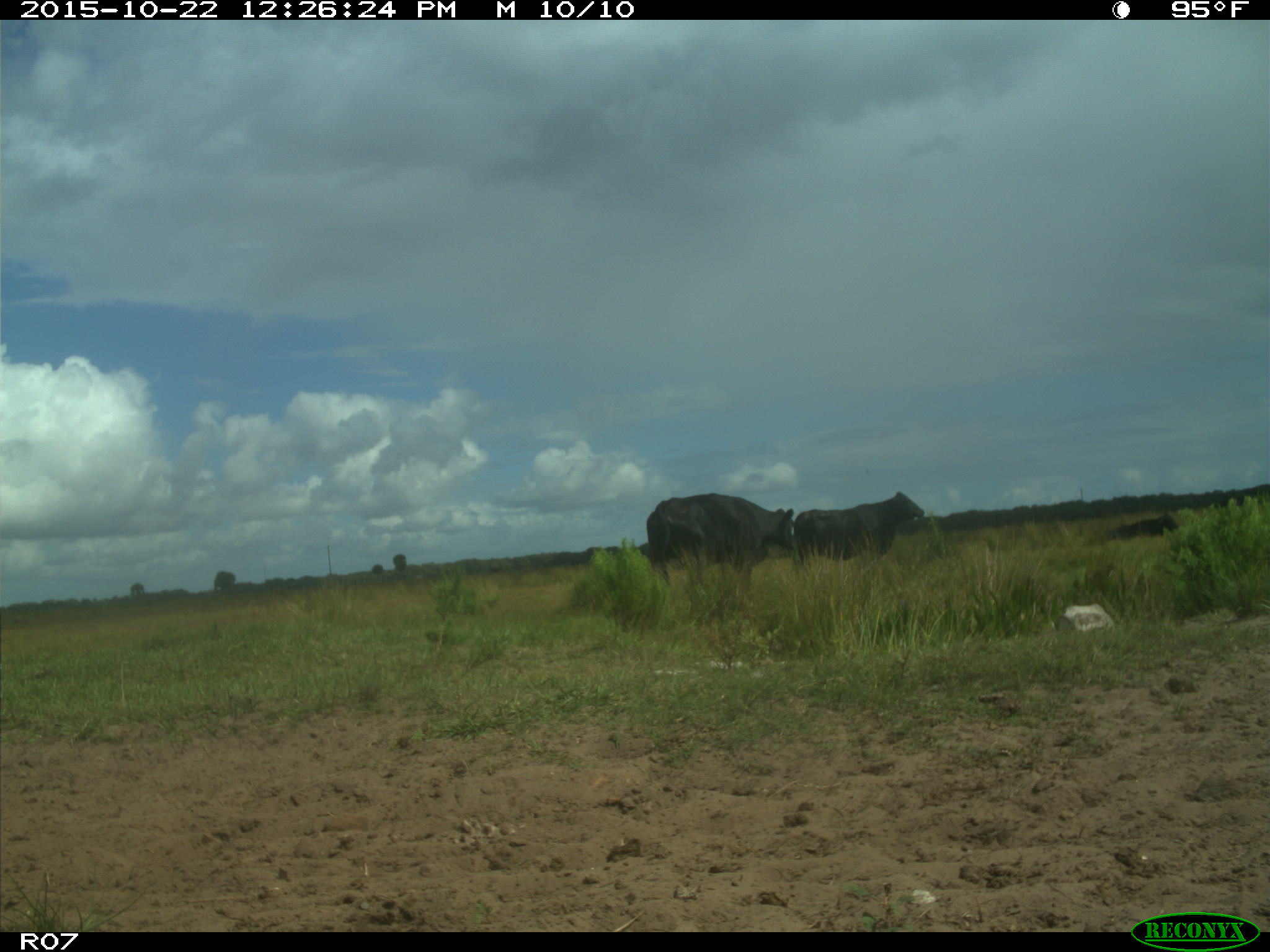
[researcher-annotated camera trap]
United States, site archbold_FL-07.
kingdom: Animalia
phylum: Chordata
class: Mammalia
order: Artiodactyla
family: Bovidae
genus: Bos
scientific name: Bos taurus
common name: domestic cow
Bos taurus (domestic cow).